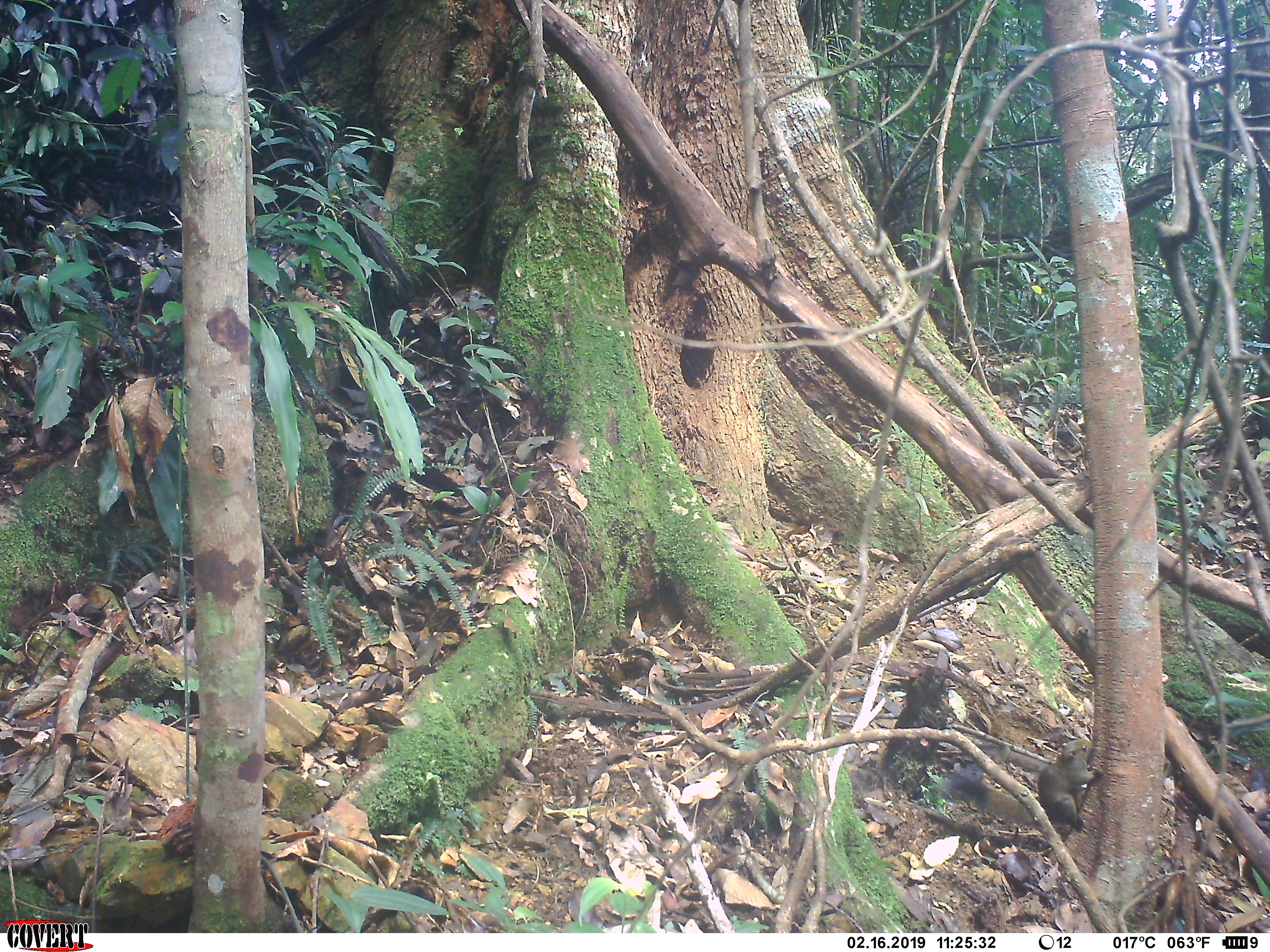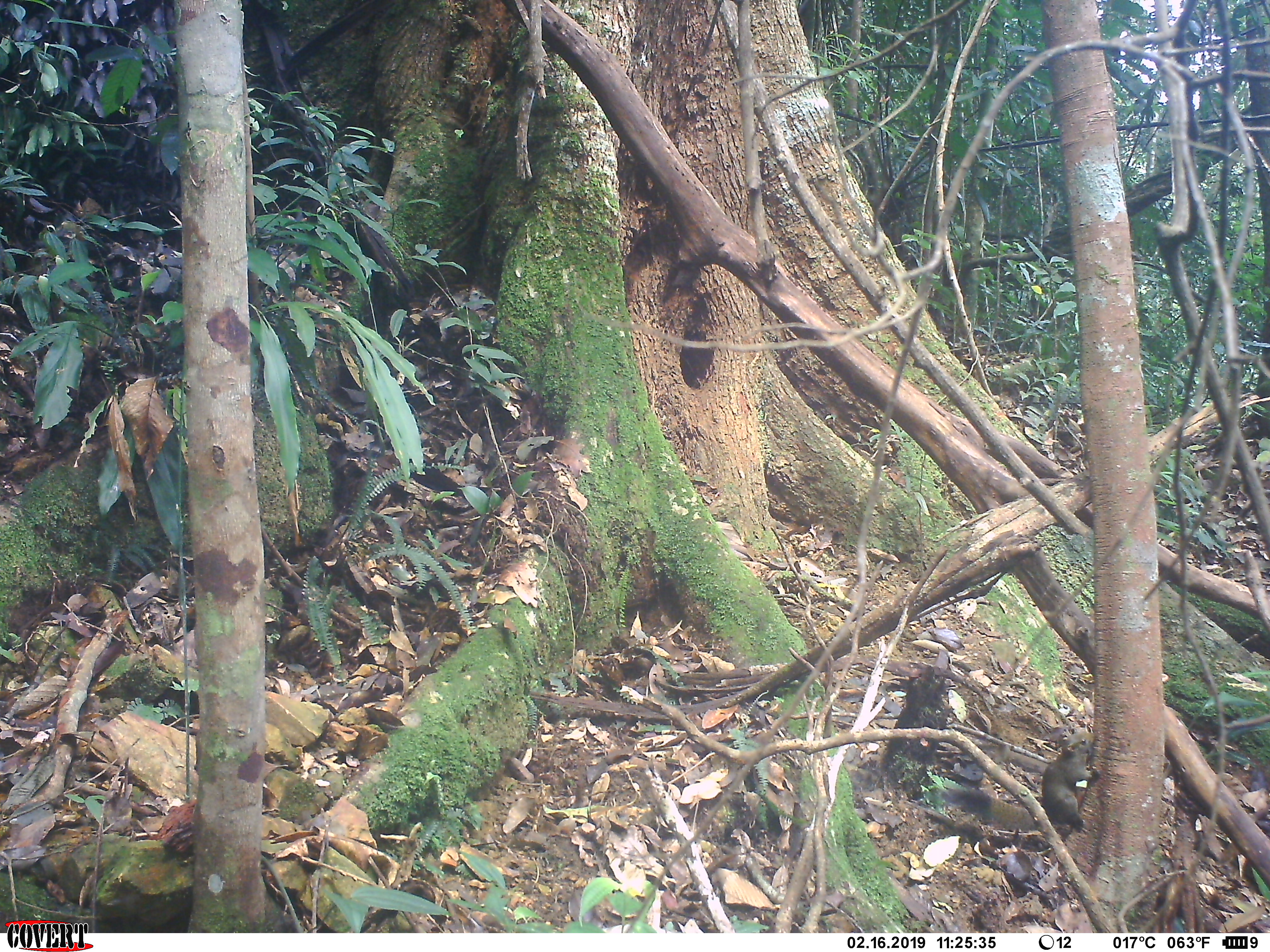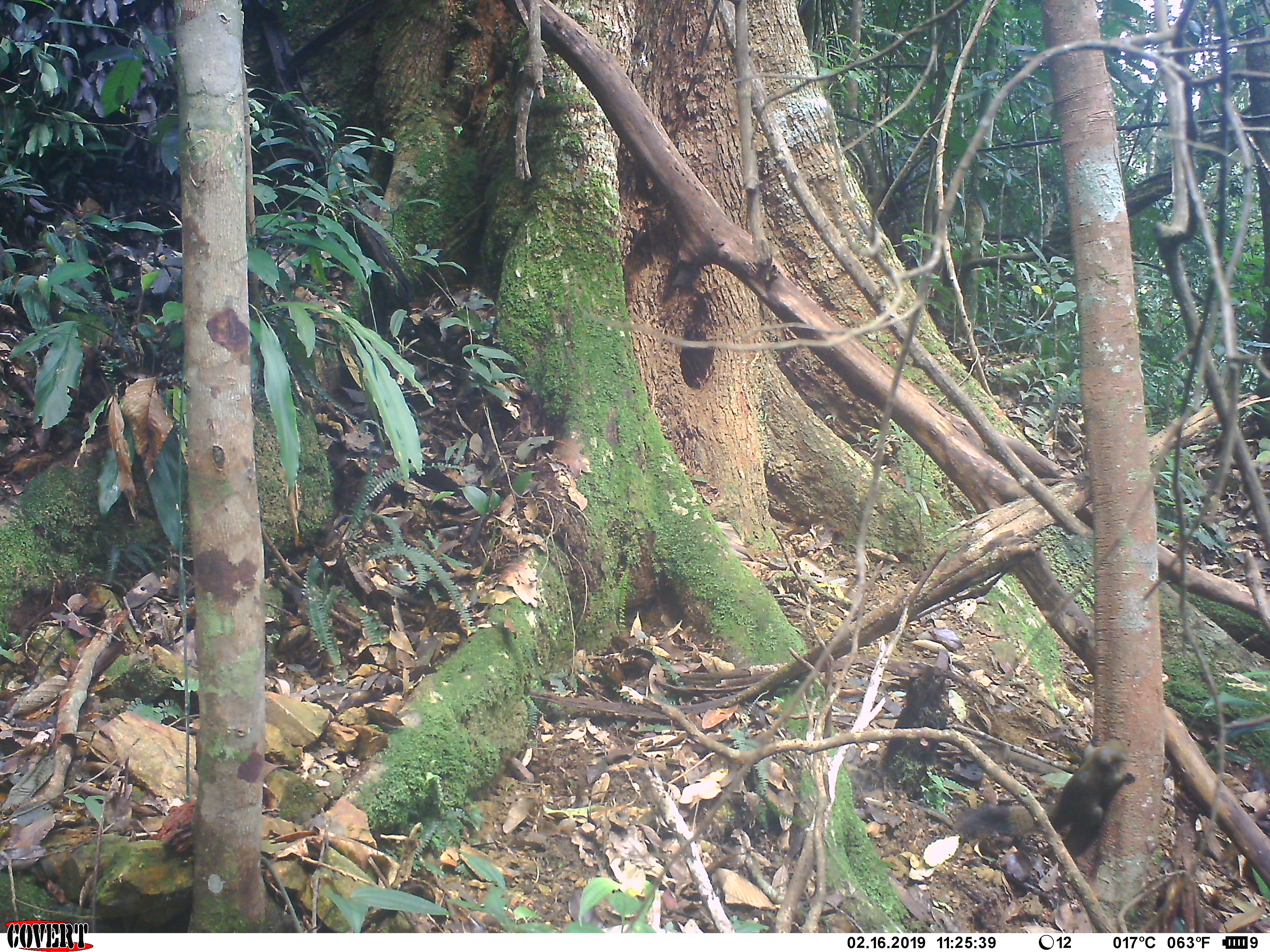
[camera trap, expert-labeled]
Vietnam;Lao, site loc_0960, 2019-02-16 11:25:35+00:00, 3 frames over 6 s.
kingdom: Animalia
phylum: Chordata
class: Mammalia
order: Rodentia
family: Sciuridae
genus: Sciurus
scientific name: Sciurus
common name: squirrel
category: unidentified squirrel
Unidentified squirrel (squirrel) (Sciurus). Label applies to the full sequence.